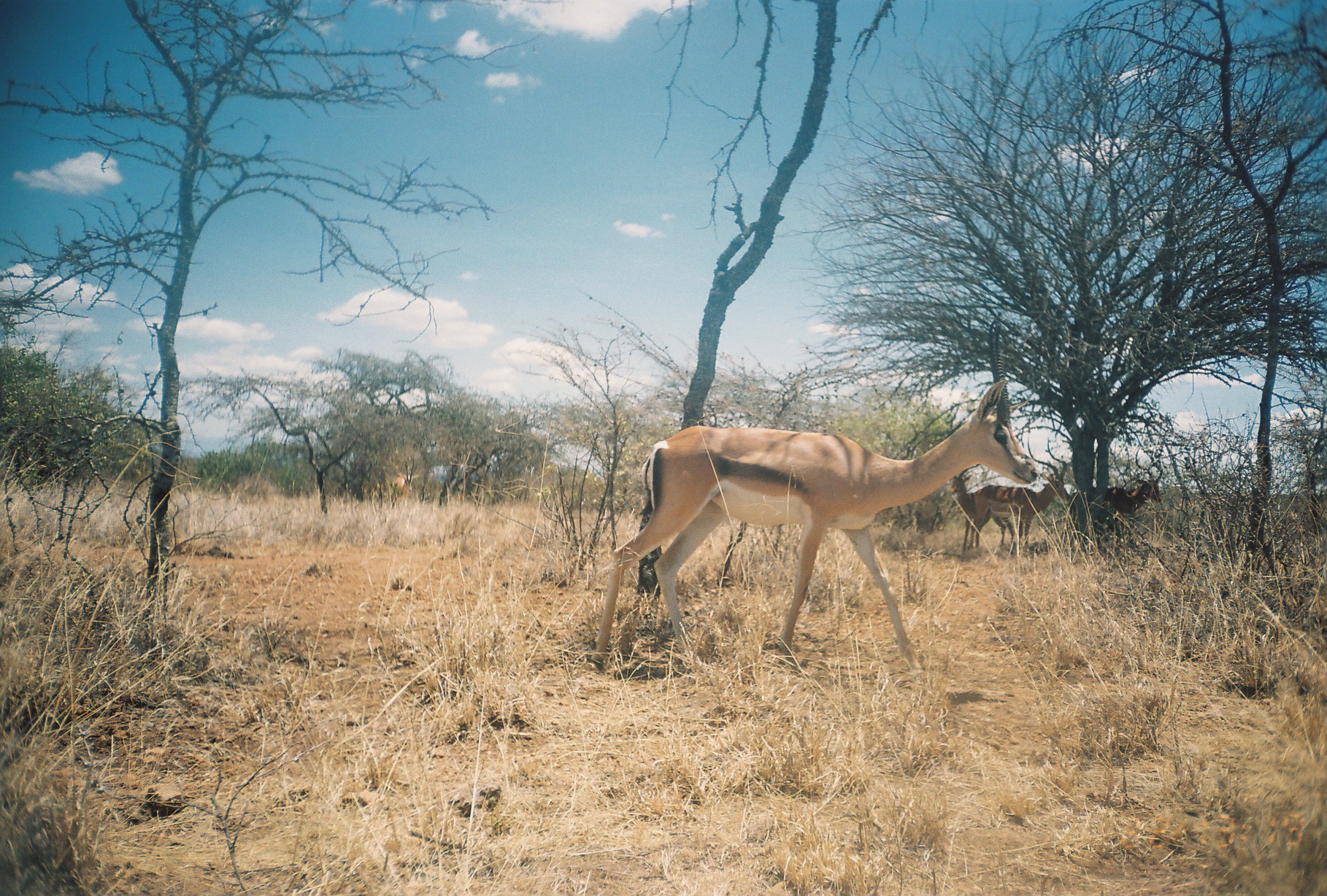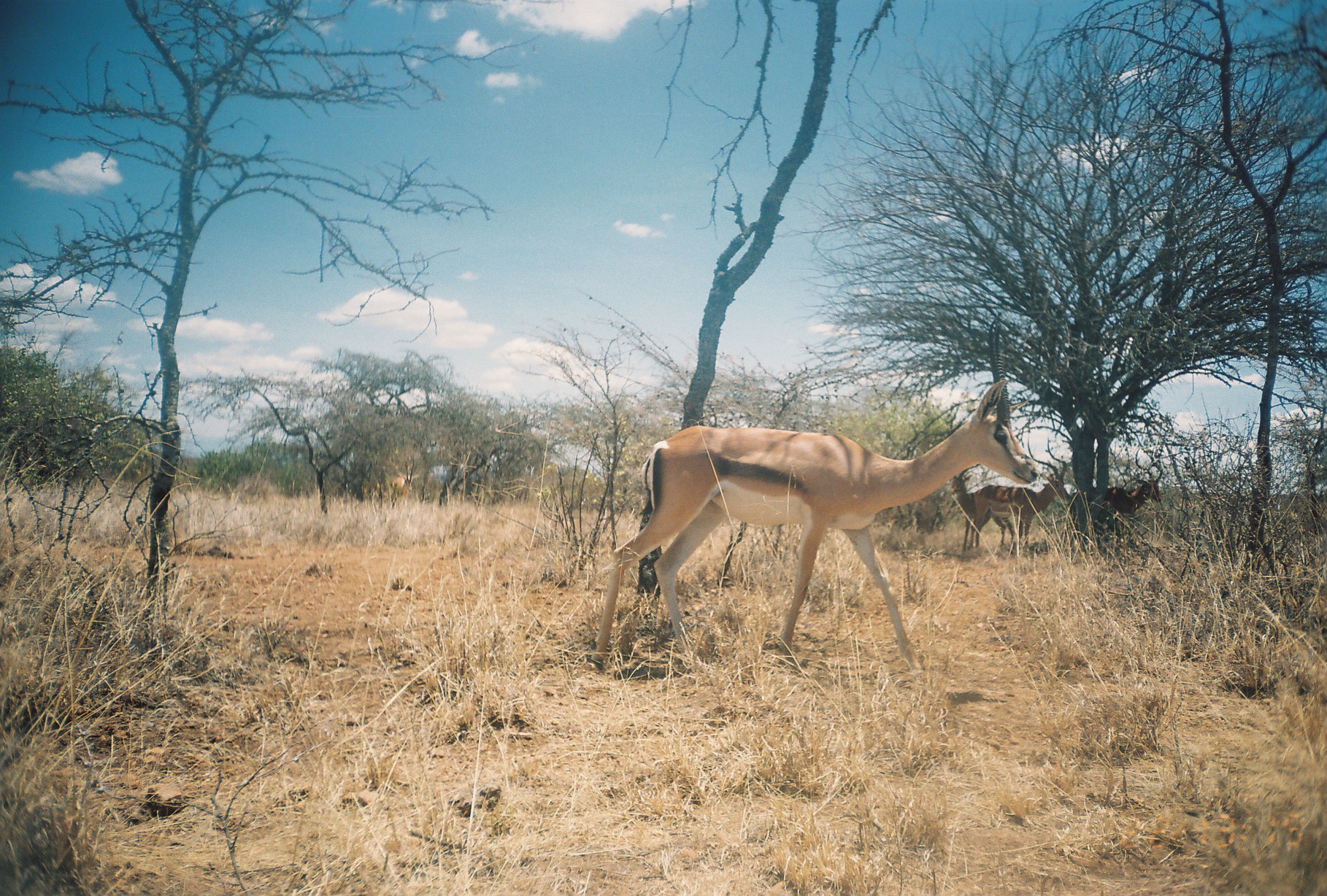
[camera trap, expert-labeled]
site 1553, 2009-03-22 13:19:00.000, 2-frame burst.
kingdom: Animalia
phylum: Chordata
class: Mammalia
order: Artiodactyla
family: Bovidae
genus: Aepyceros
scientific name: Aepyceros melampus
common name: impala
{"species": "Aepyceros melampus (impala)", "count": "3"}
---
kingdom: Animalia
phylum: Chordata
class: Mammalia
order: Artiodactyla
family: Bovidae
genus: Nanger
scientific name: Nanger granti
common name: grant's gazelle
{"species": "Nanger granti (grant's gazelle)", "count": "2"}